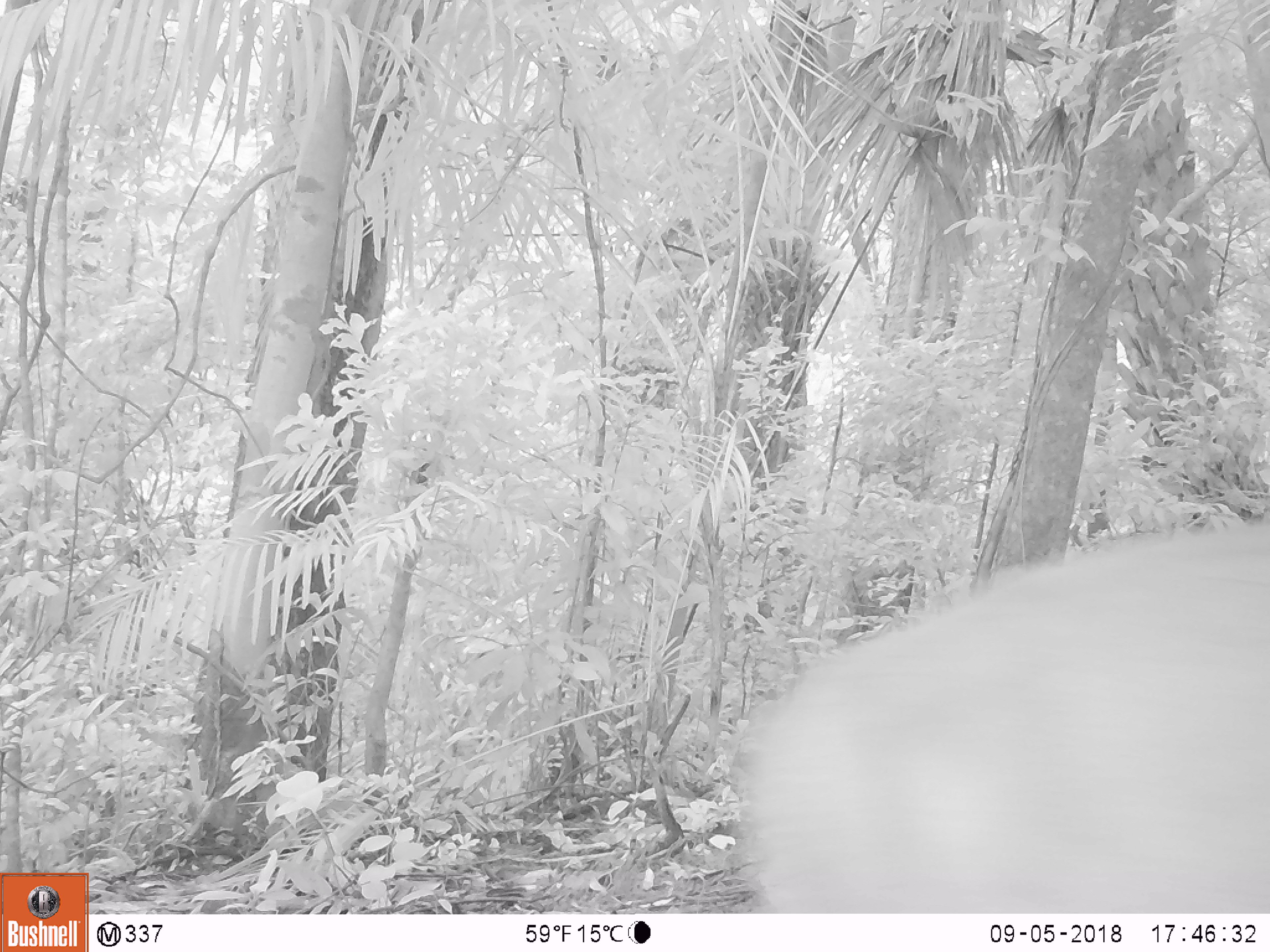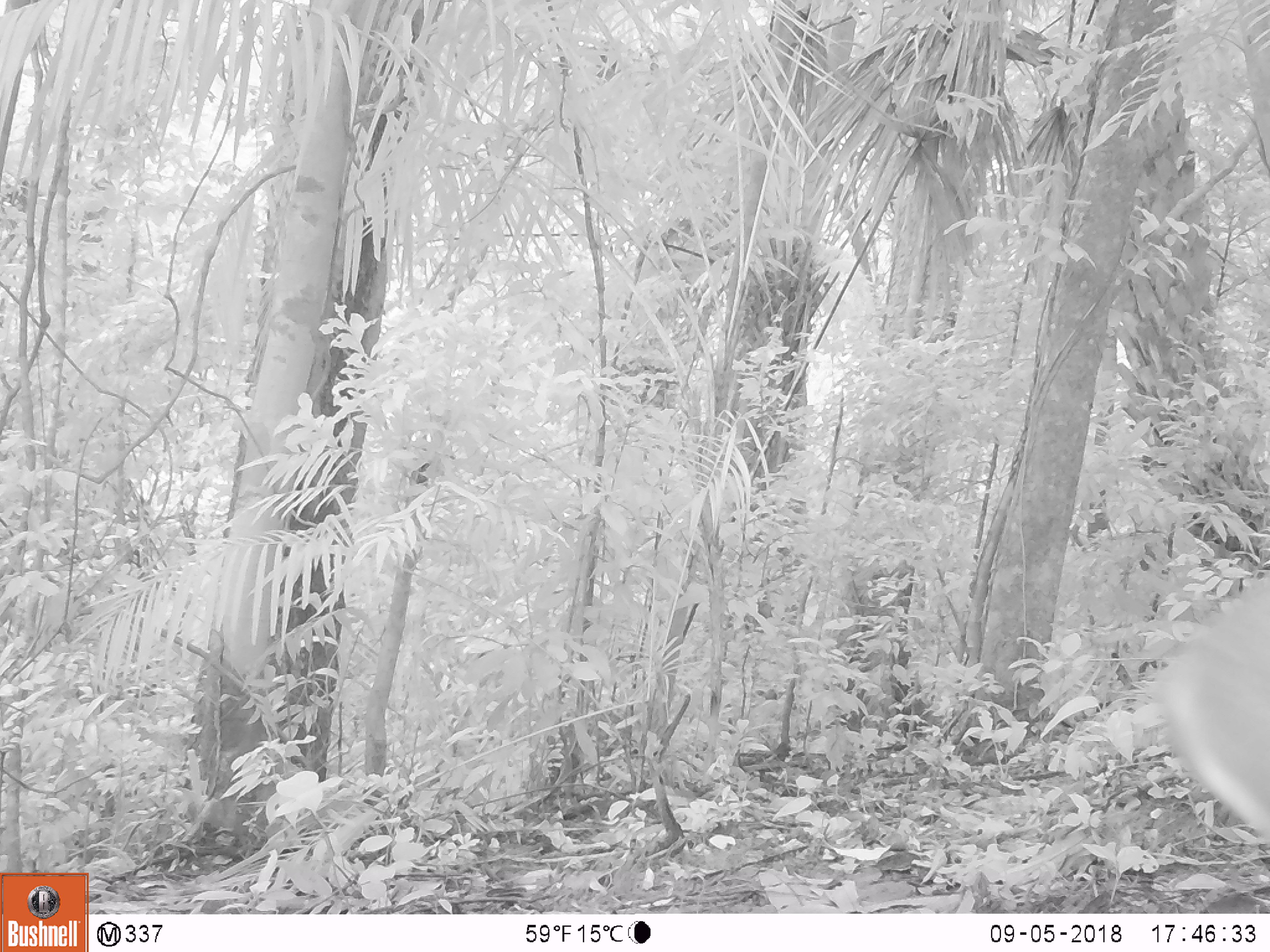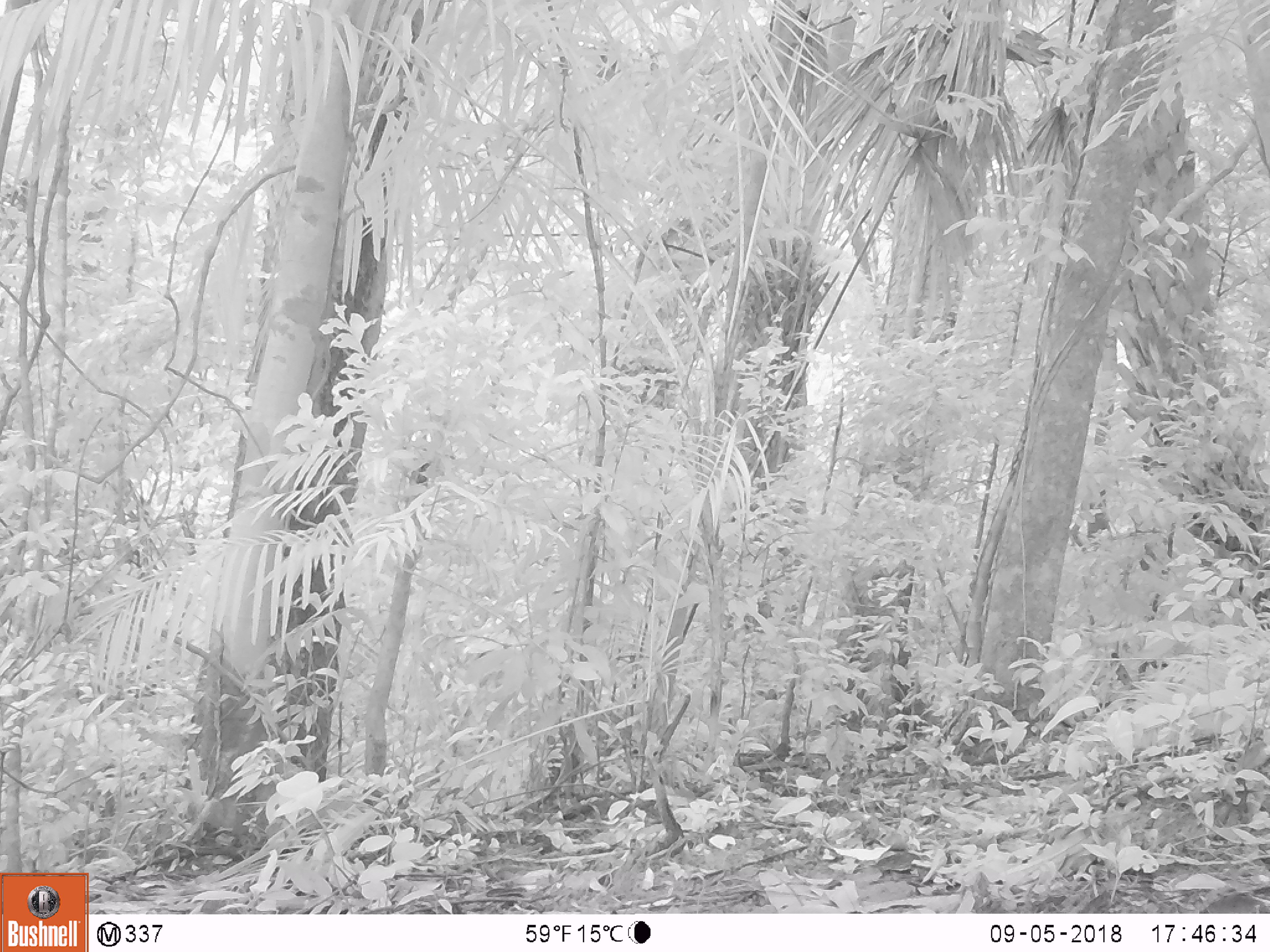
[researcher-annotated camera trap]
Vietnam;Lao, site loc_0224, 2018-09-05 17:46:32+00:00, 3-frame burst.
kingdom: Animalia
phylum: Chordata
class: Mammalia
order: Artiodactyla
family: Cervidae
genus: Muntiacus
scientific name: Muntiacus vuquangensis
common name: large-antlered muntjac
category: large antlered muntjac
Large antlered muntjac (large-antlered muntjac) (Muntiacus vuquangensis). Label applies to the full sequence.